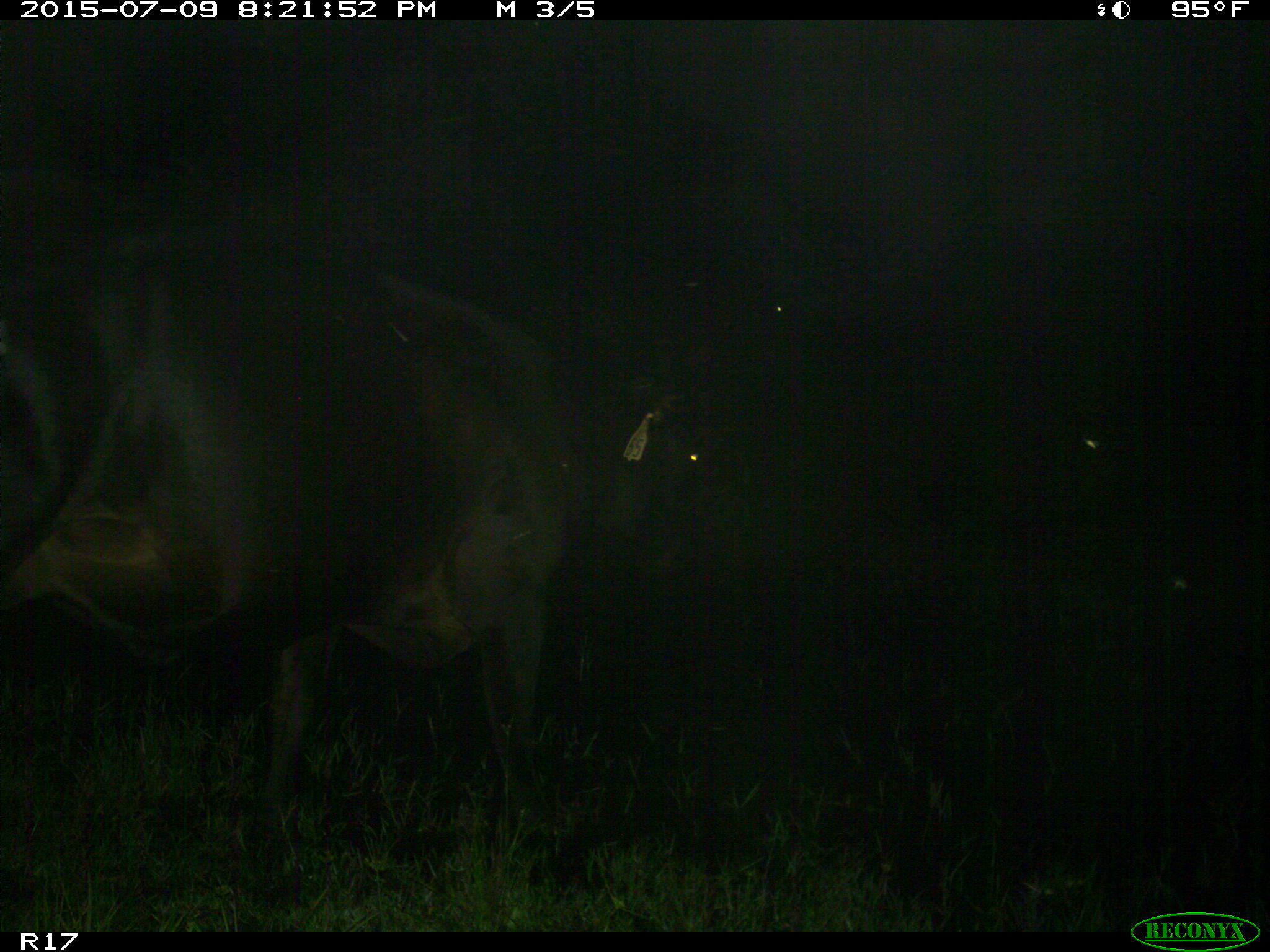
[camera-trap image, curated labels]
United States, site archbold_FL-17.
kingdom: Animalia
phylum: Chordata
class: Mammalia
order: Artiodactyla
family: Bovidae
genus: Bos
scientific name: Bos taurus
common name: domestic cow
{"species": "Bos taurus (domestic cow)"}